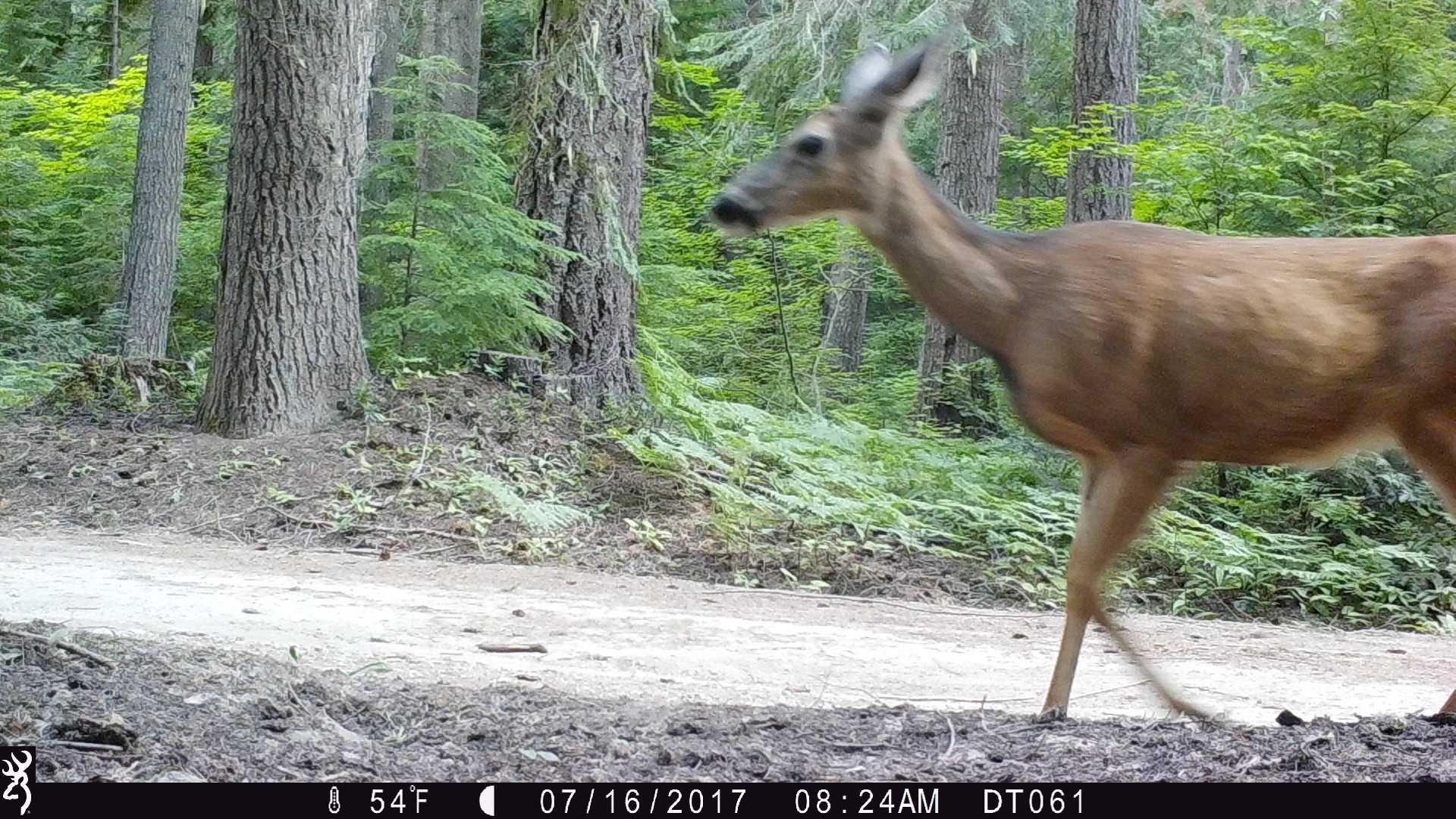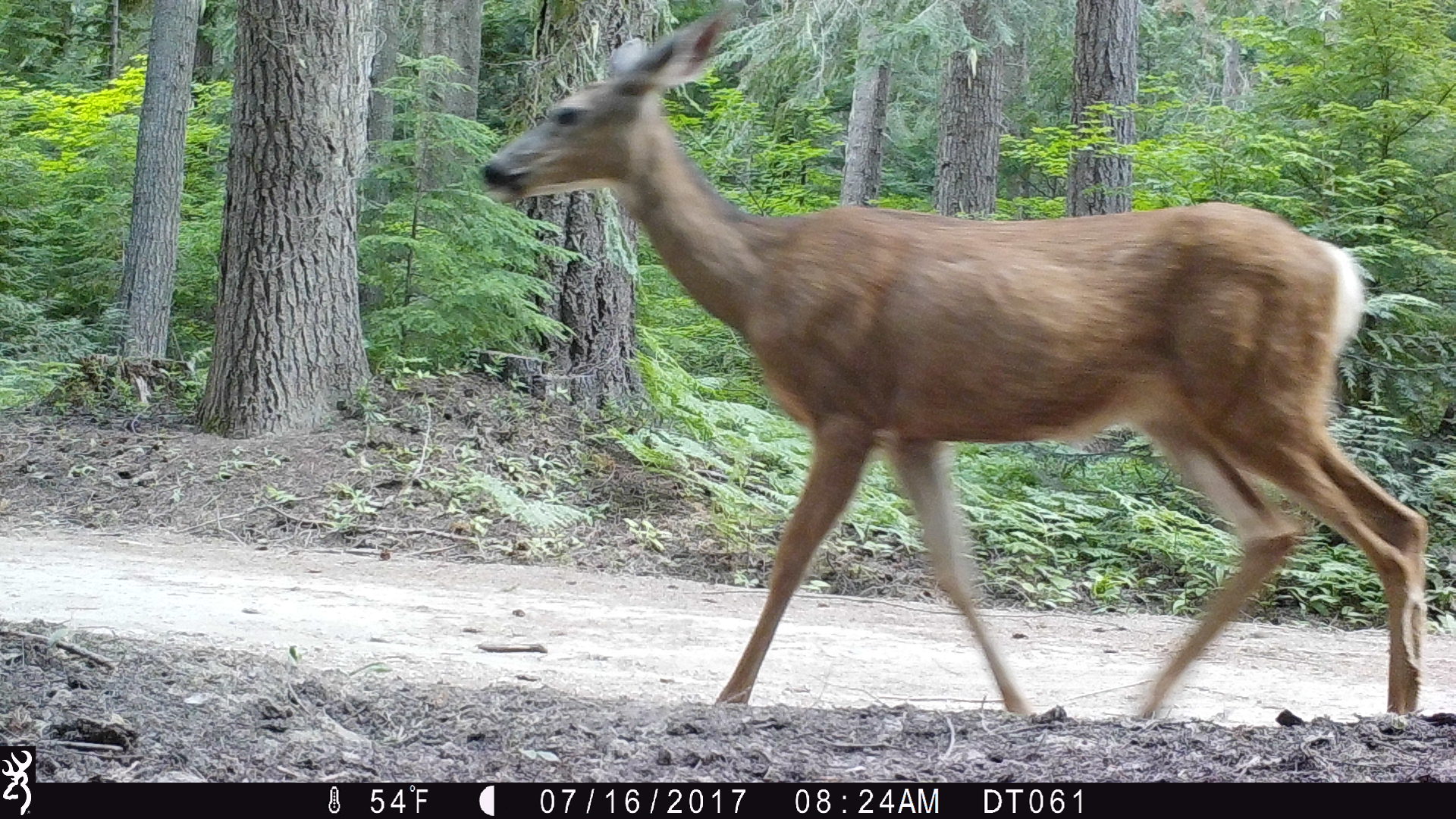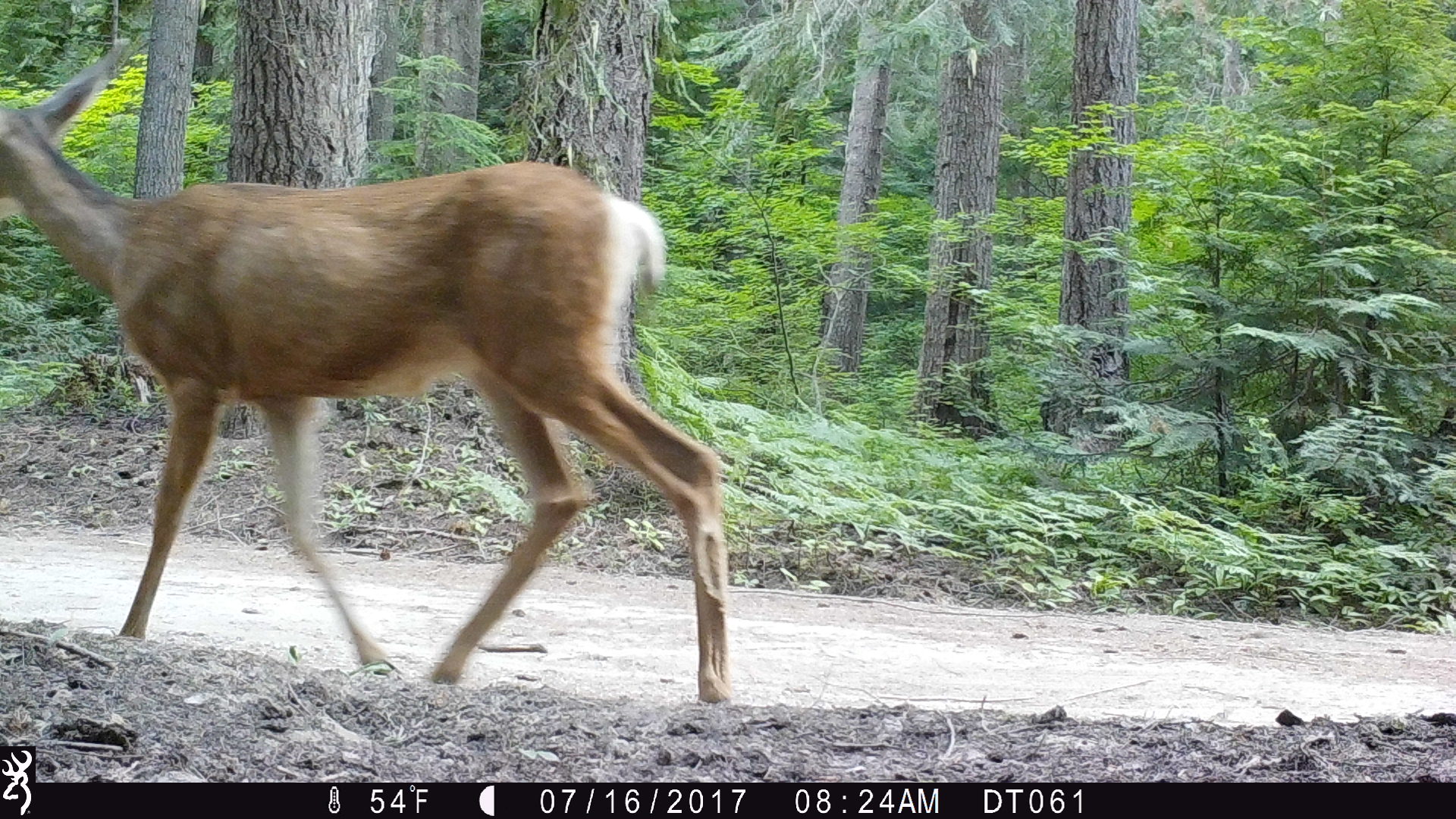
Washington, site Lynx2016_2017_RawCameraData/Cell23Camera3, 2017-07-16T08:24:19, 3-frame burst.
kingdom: Animalia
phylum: Chordata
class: Mammalia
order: Artiodactyla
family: Cervidae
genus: Odocoileus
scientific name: Odocoileus hemionus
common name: mule deer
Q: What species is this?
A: Odocoileus hemionus (mule deer).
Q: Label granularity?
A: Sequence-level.